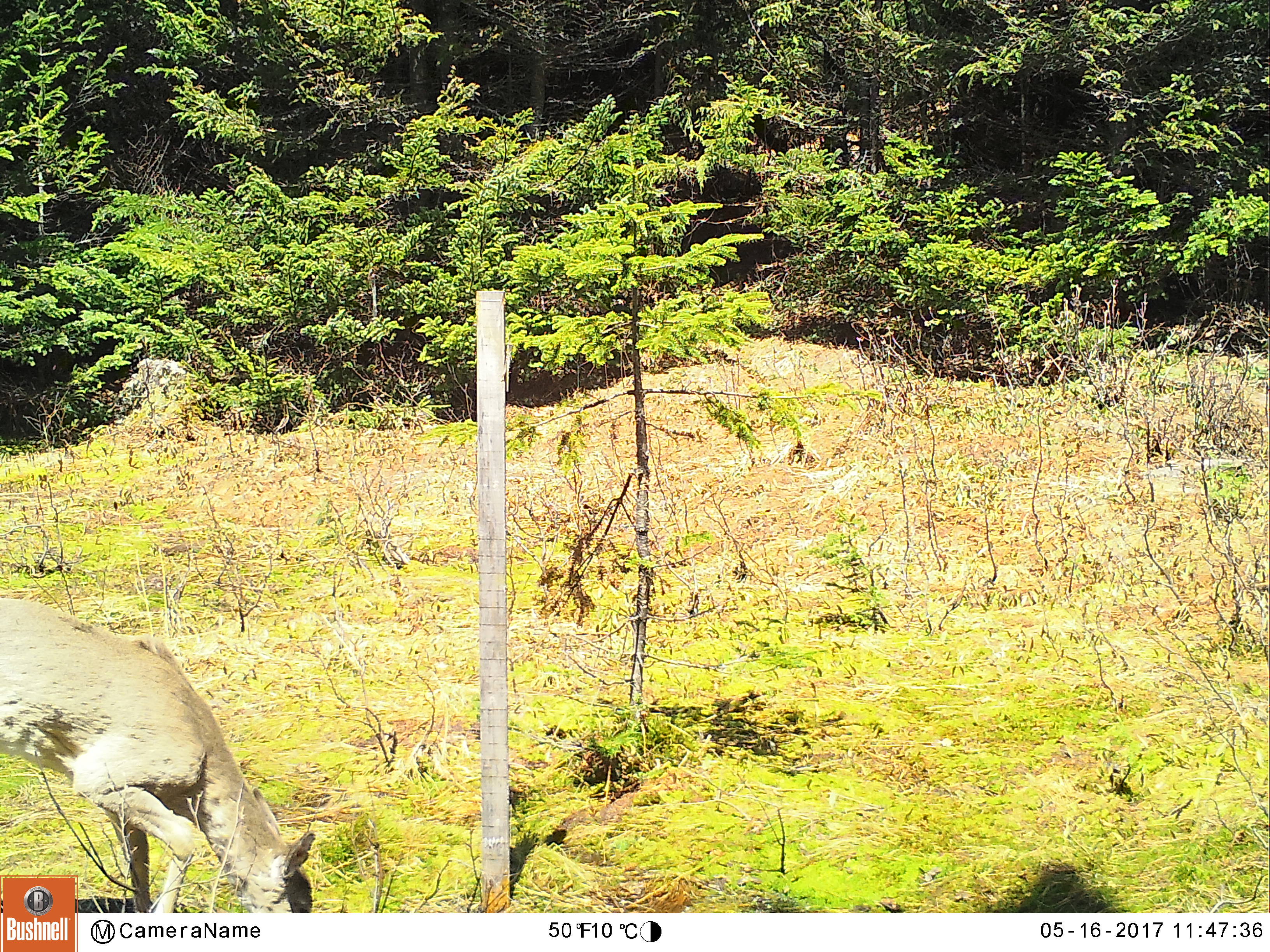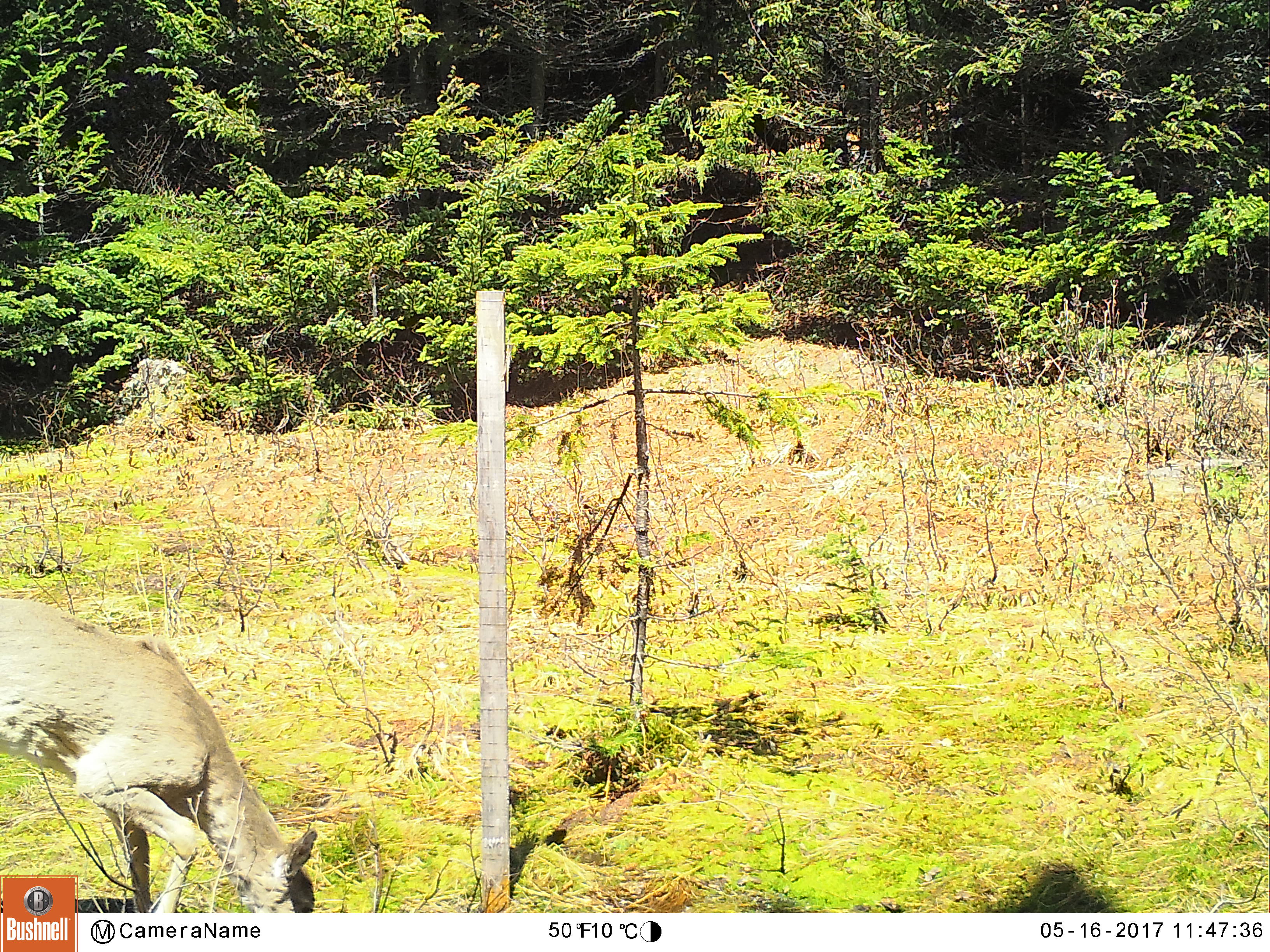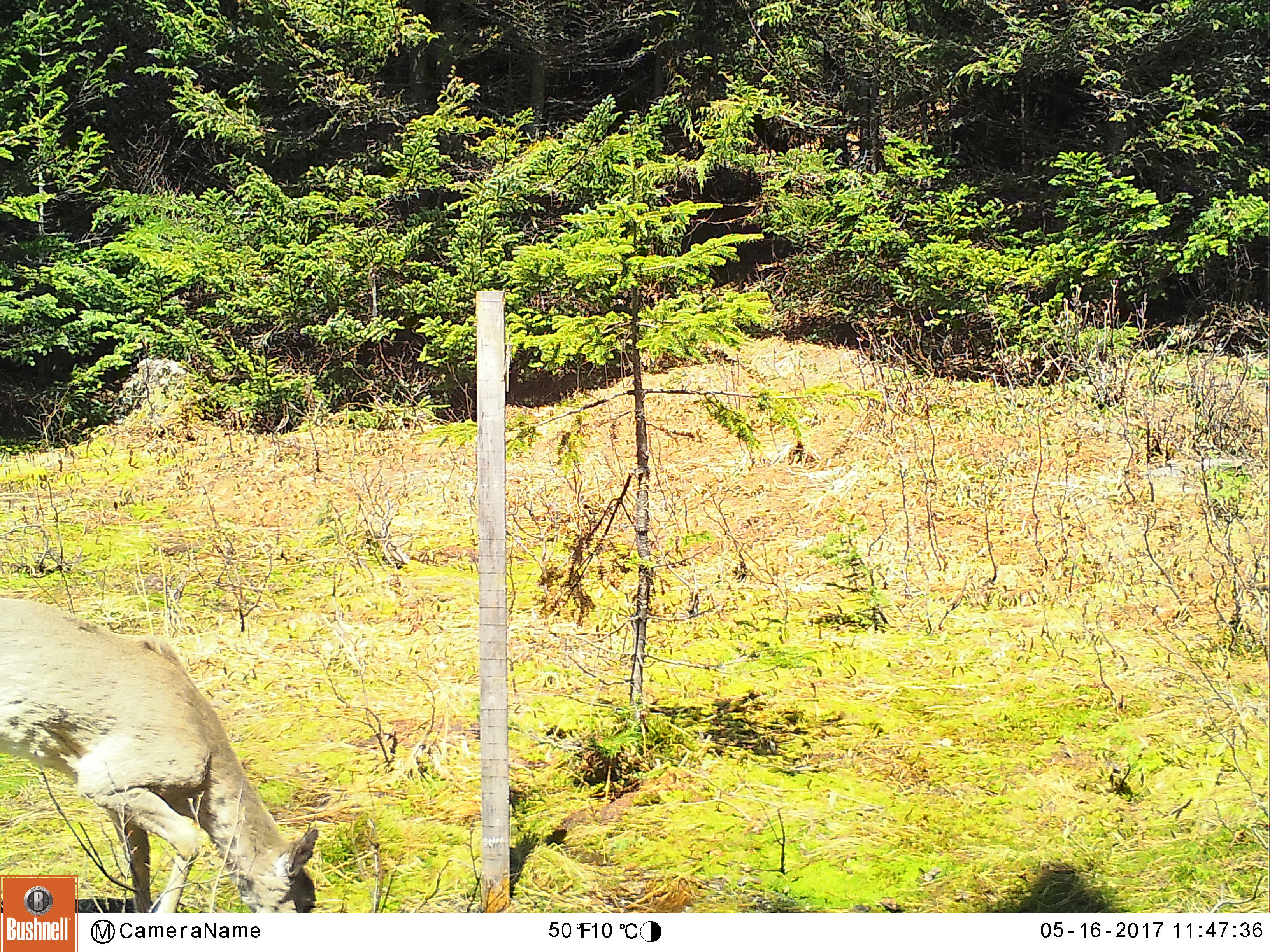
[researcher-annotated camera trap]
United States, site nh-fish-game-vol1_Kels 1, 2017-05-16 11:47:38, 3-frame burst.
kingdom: Animalia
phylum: Chordata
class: Mammalia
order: Artiodactyla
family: Cervidae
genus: Odocoileus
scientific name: Odocoileus virginianus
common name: white-tailed deer